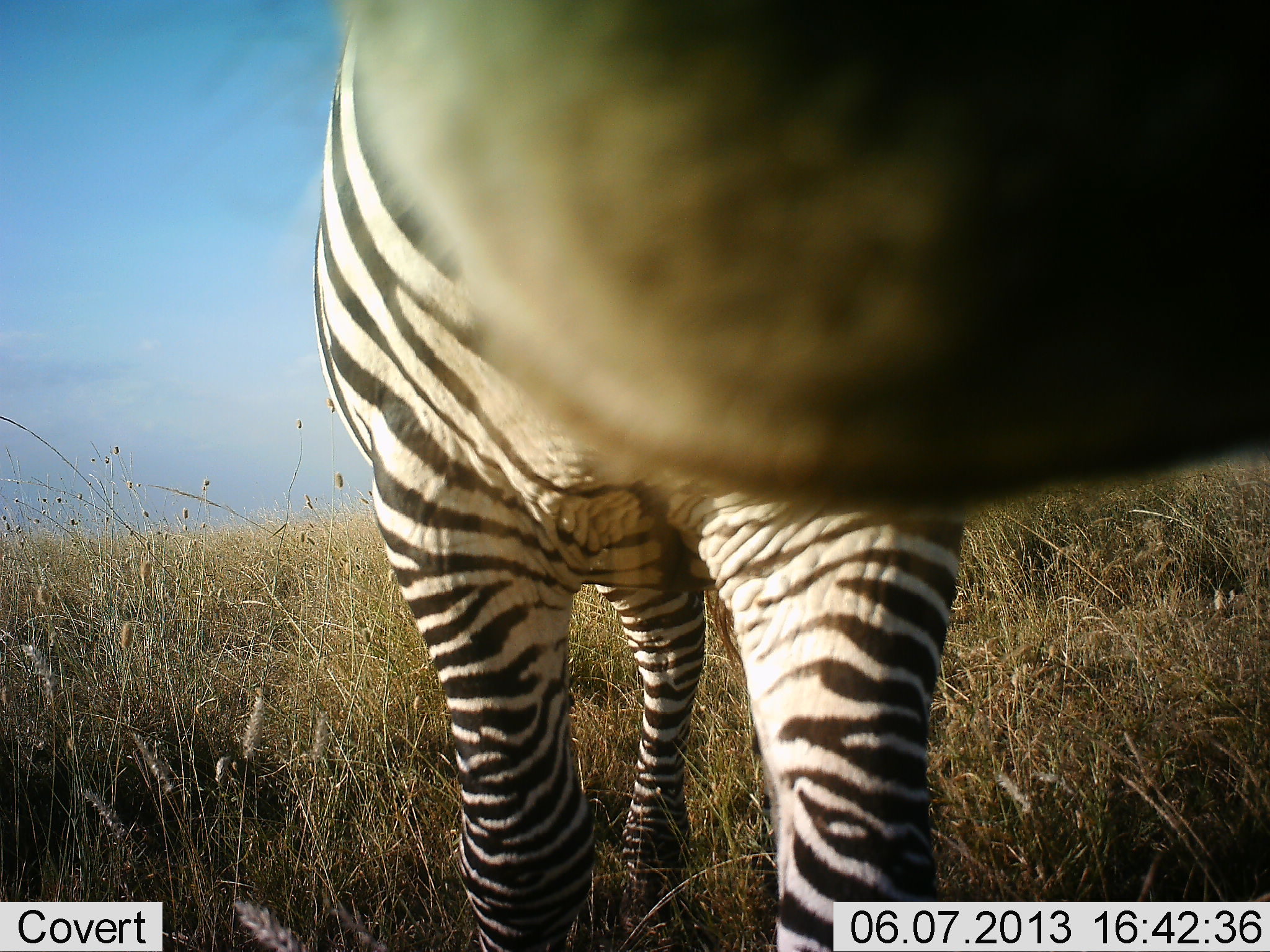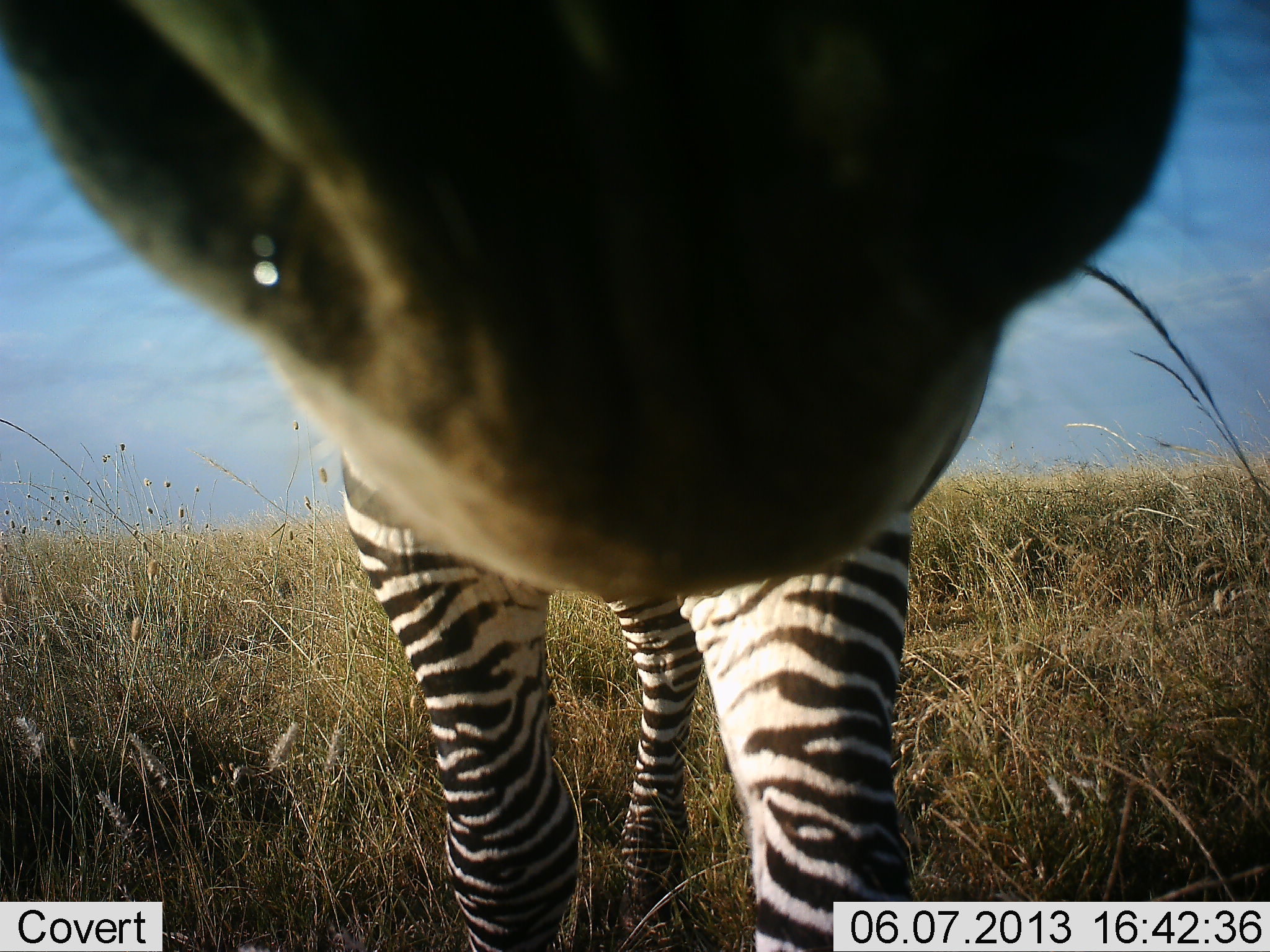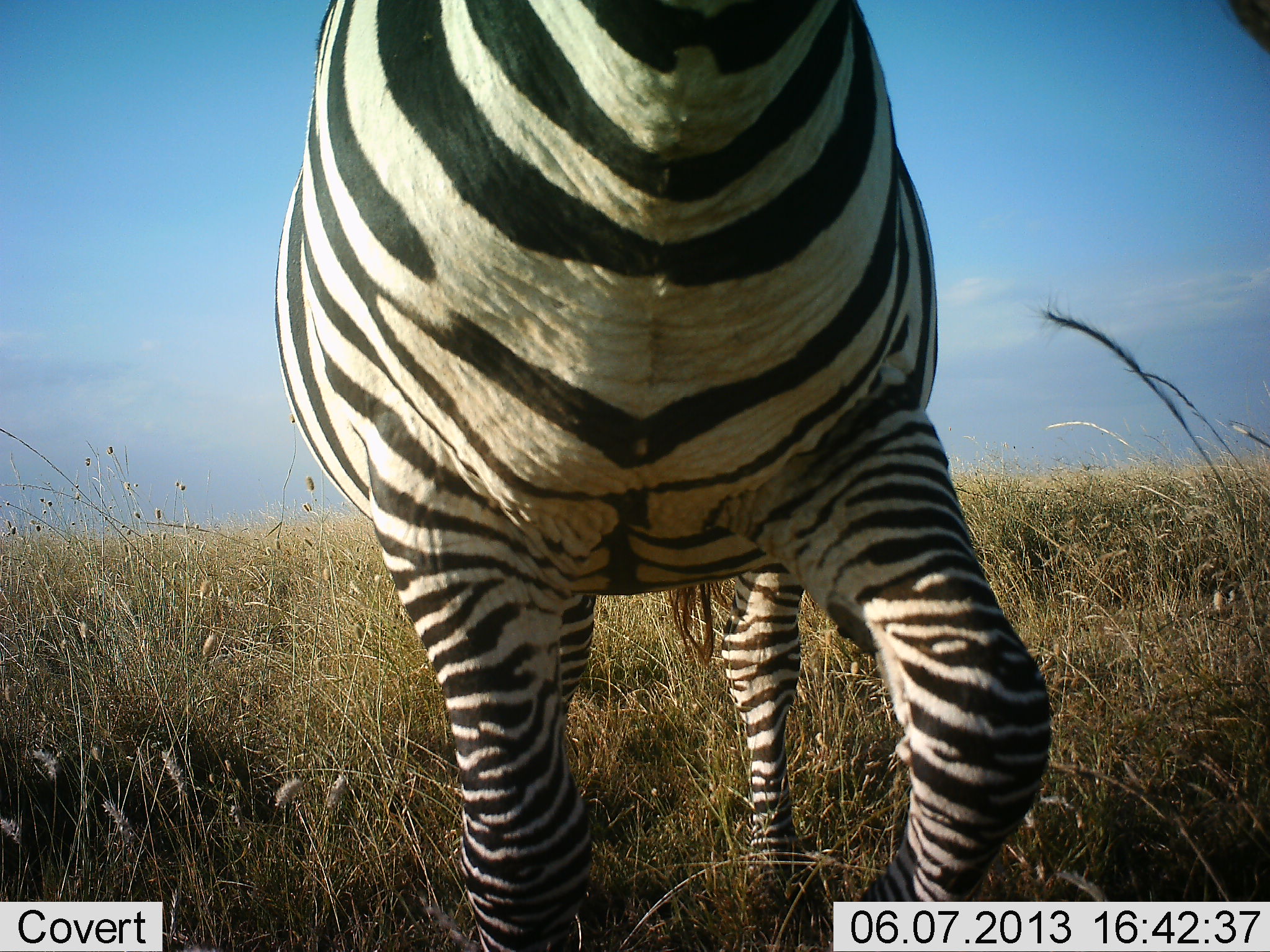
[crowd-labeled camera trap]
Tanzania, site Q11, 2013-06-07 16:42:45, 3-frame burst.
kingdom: Animalia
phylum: Chordata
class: Mammalia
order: Perissodactyla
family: Equidae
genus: Equus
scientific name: Equus quagga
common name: plains zebra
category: zebra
Zebra (plains zebra) (Equus quagga), count 1. Behavior (volunteer vote fractions): standing 79%, resting 0%, moving 16%, interacting 26%. Young present (vote fraction): 0%. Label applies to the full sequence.